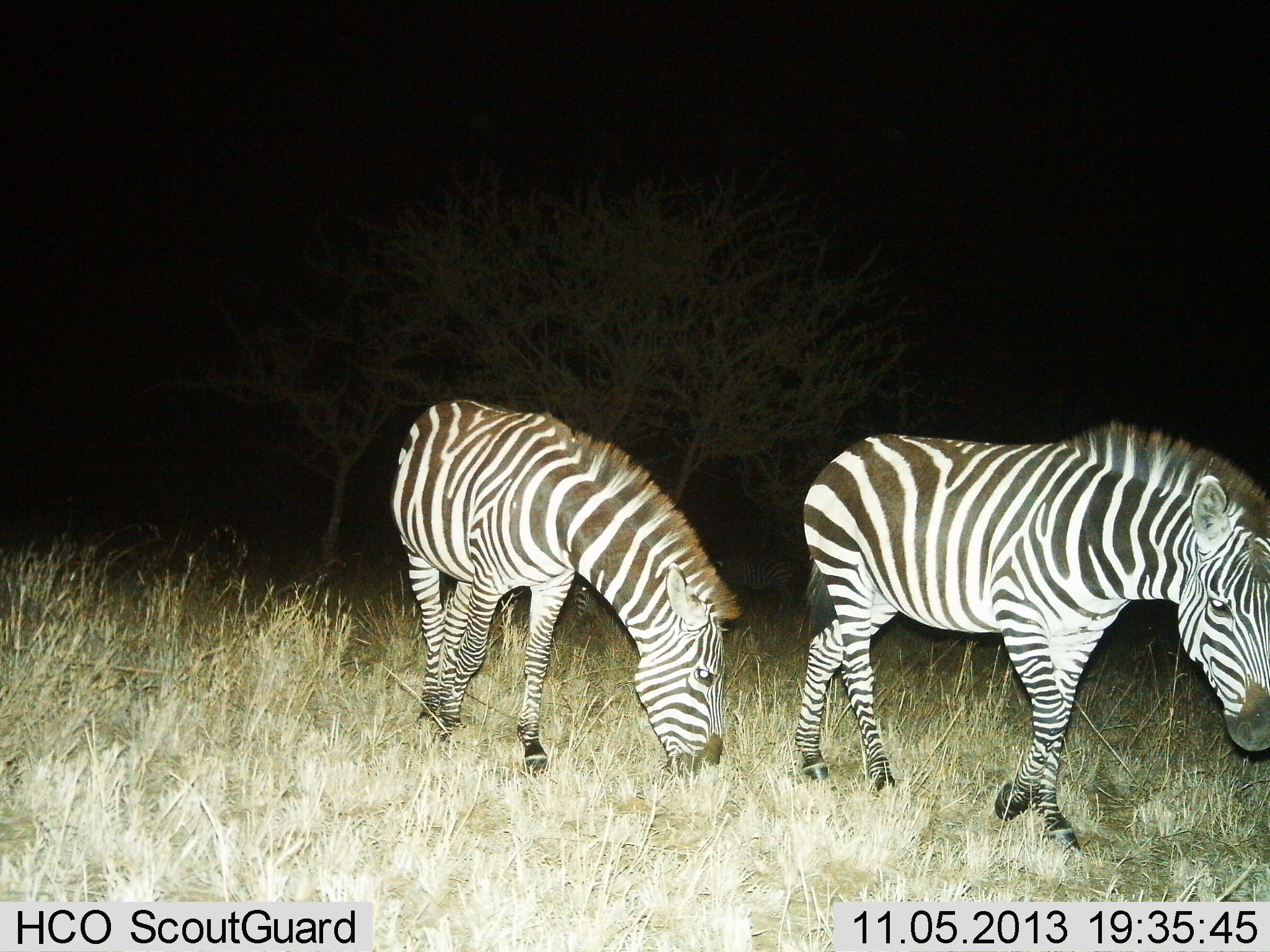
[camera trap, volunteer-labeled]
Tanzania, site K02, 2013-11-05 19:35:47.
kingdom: Animalia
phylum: Chordata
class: Mammalia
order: Perissodactyla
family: Equidae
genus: Equus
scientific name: Equus quagga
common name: plains zebra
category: zebra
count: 2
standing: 30%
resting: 0%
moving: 70%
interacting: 0%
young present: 0%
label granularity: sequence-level